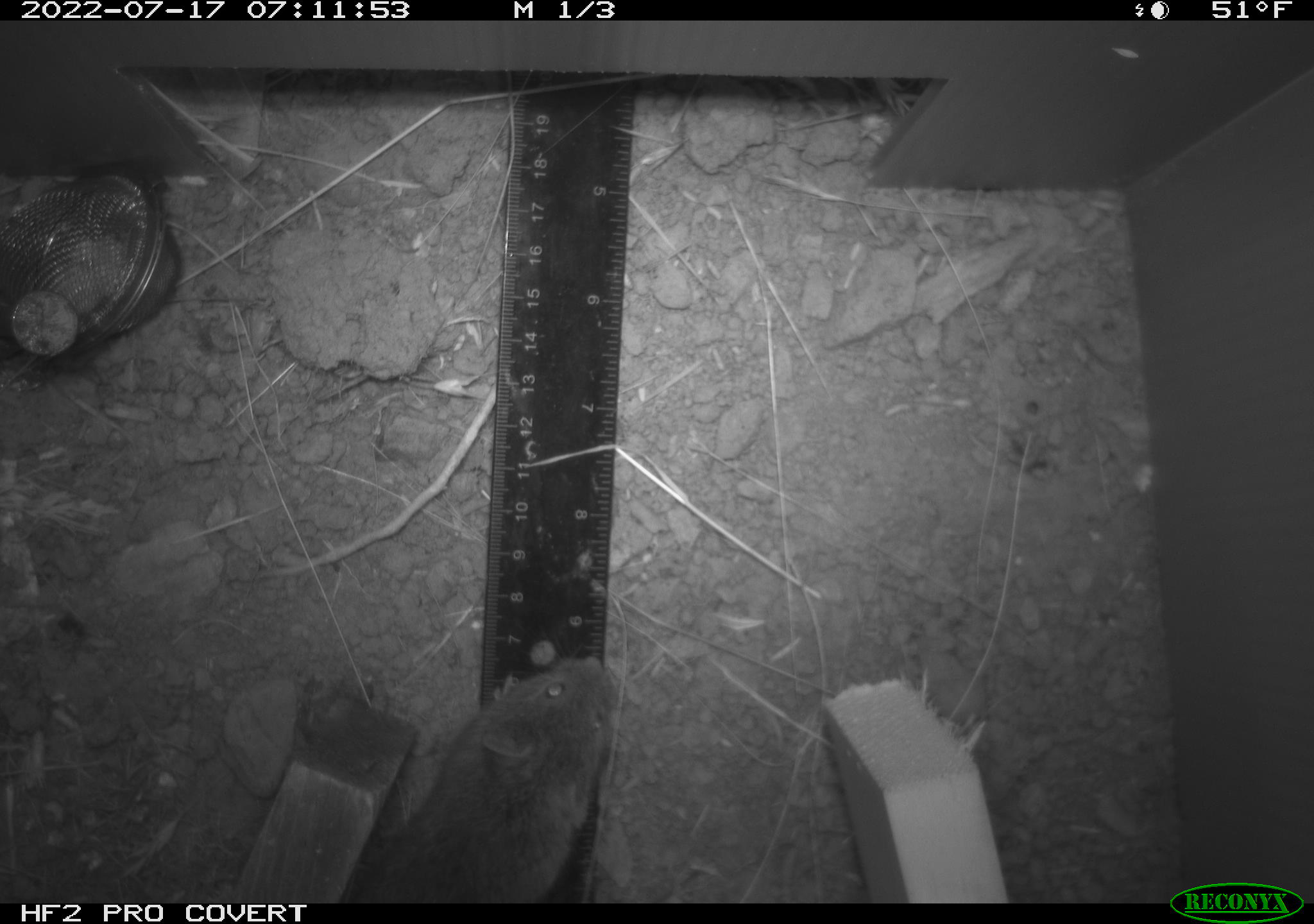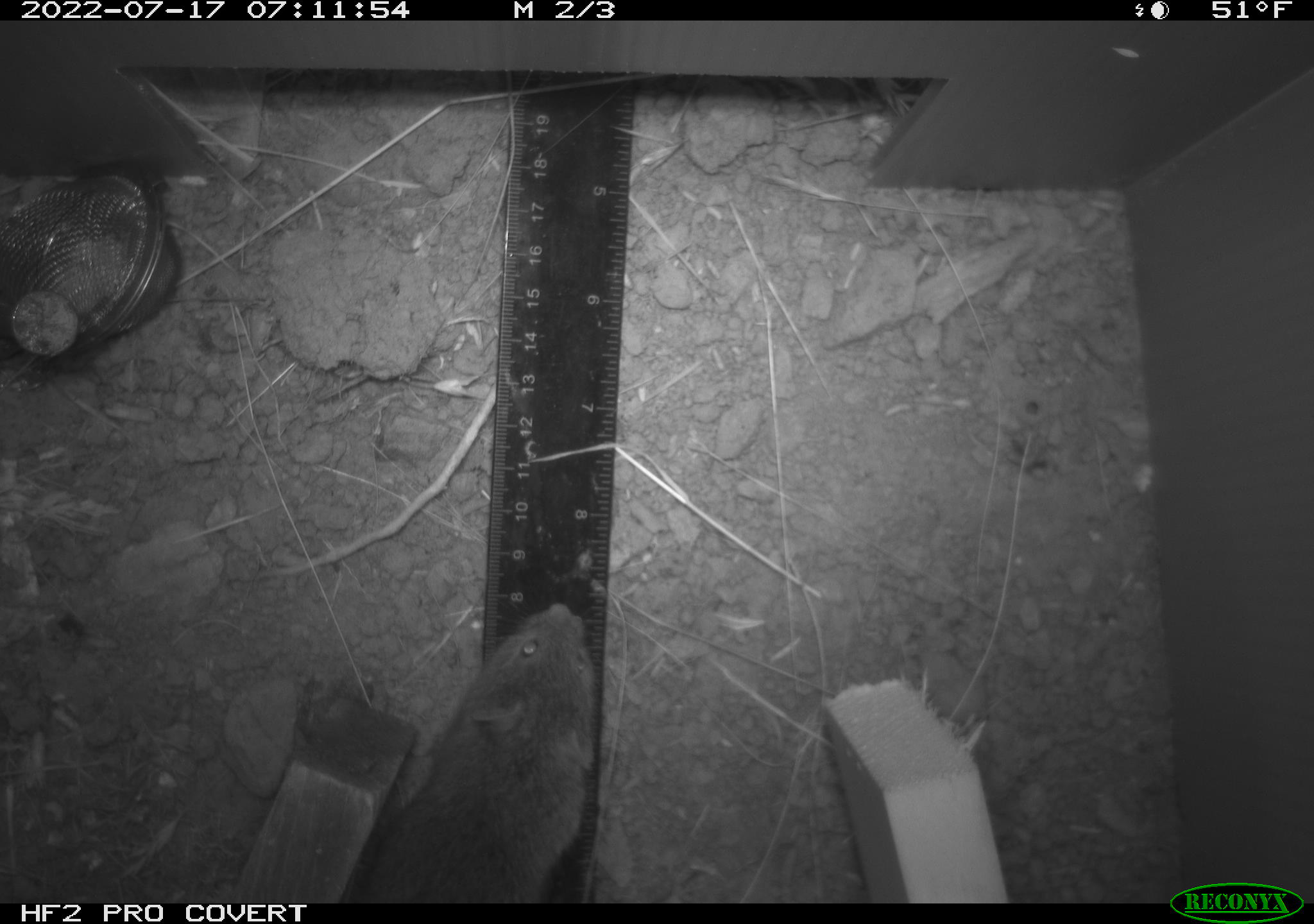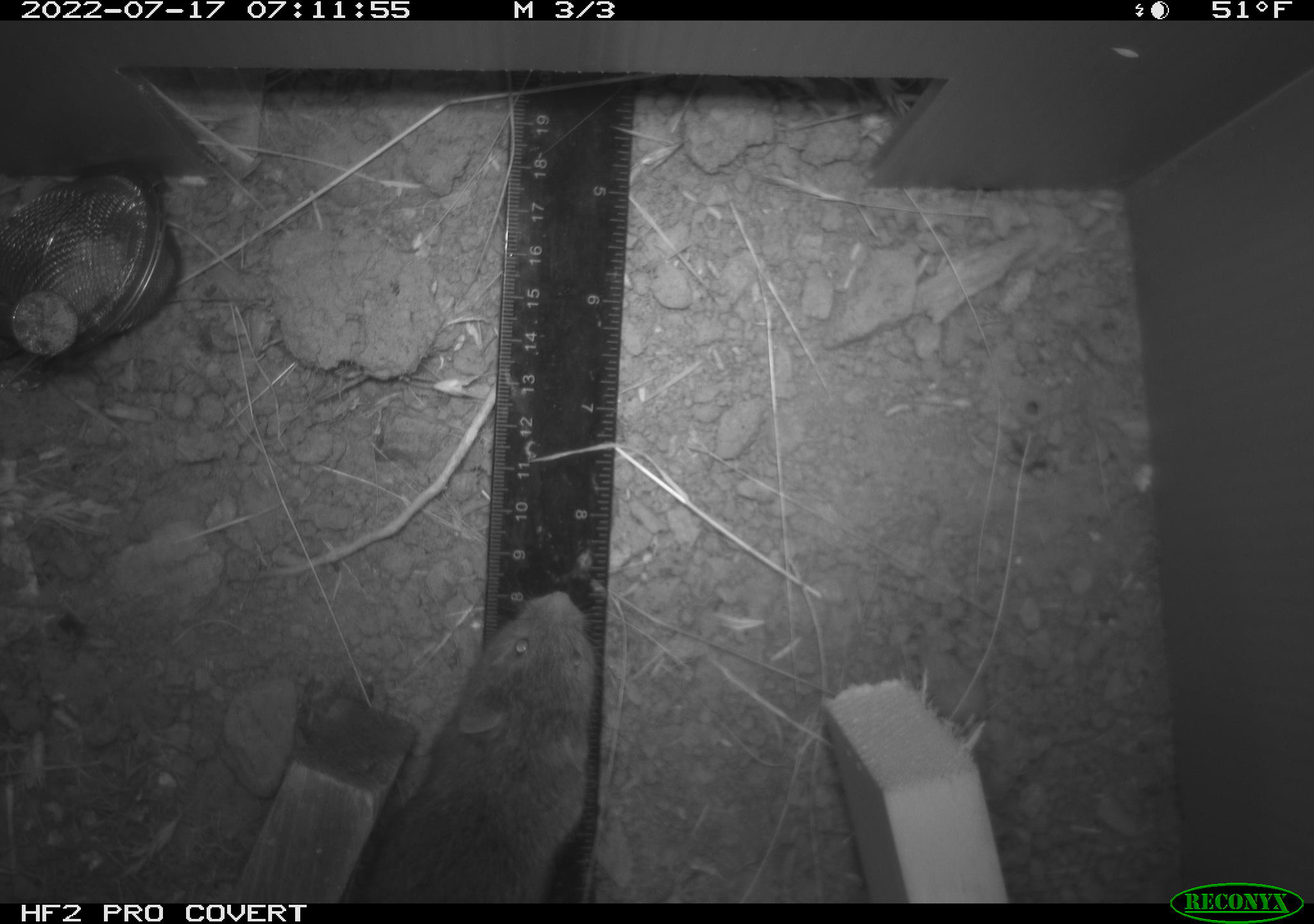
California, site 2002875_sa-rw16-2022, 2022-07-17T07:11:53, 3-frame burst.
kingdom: Animalia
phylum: Chordata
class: Mammalia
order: Rodentia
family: Cricetidae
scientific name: Arvicolinae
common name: voles, lemmings, and muskrats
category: arvicolinae subfamily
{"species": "arvicolinae subfamily (voles, lemmings, and muskrats) (Arvicolinae)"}